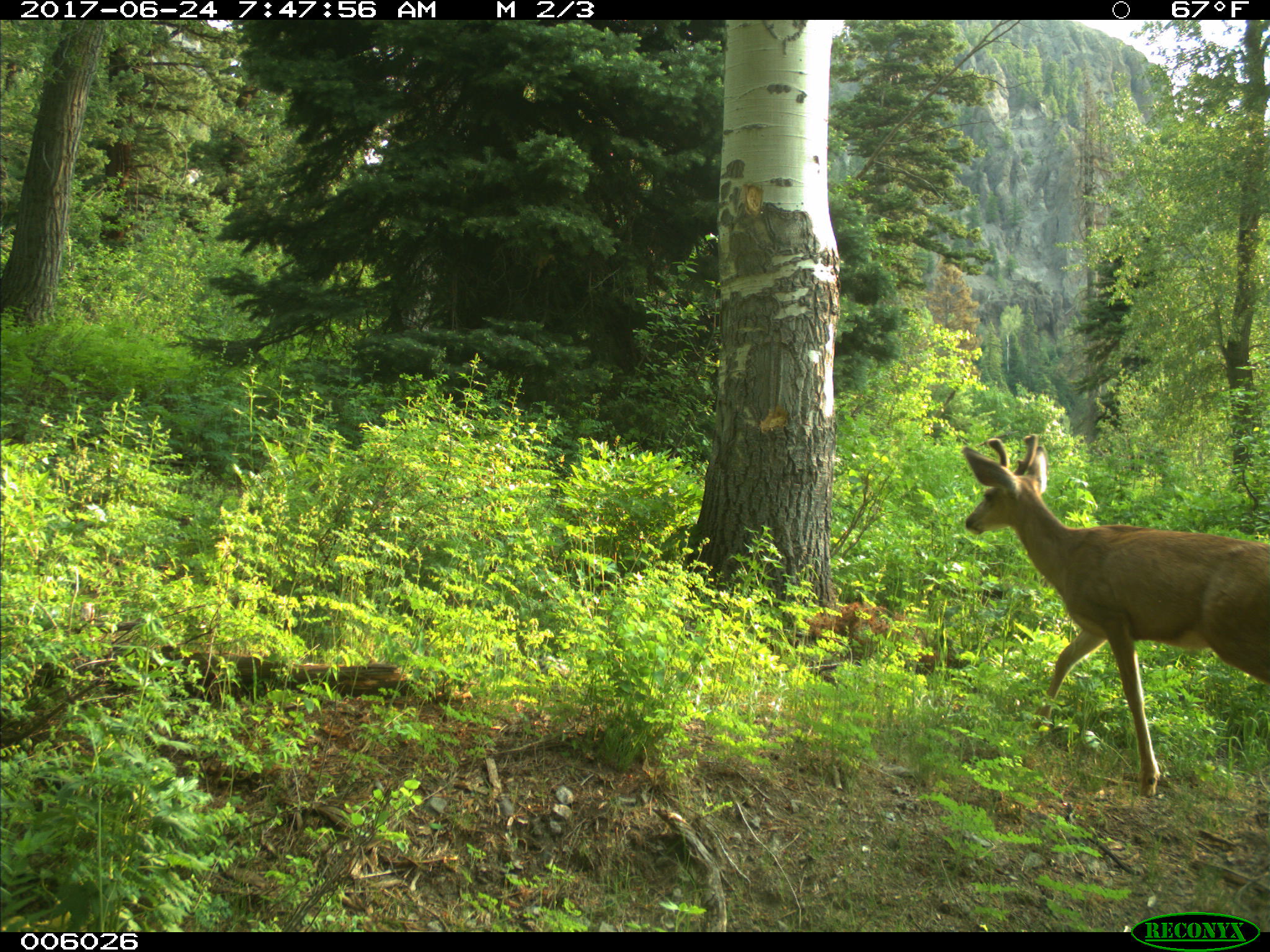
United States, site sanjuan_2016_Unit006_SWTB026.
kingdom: Animalia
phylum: Chordata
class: Mammalia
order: Artiodactyla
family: Cervidae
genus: Odocoileus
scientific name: Odocoileus hemionus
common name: mule deer